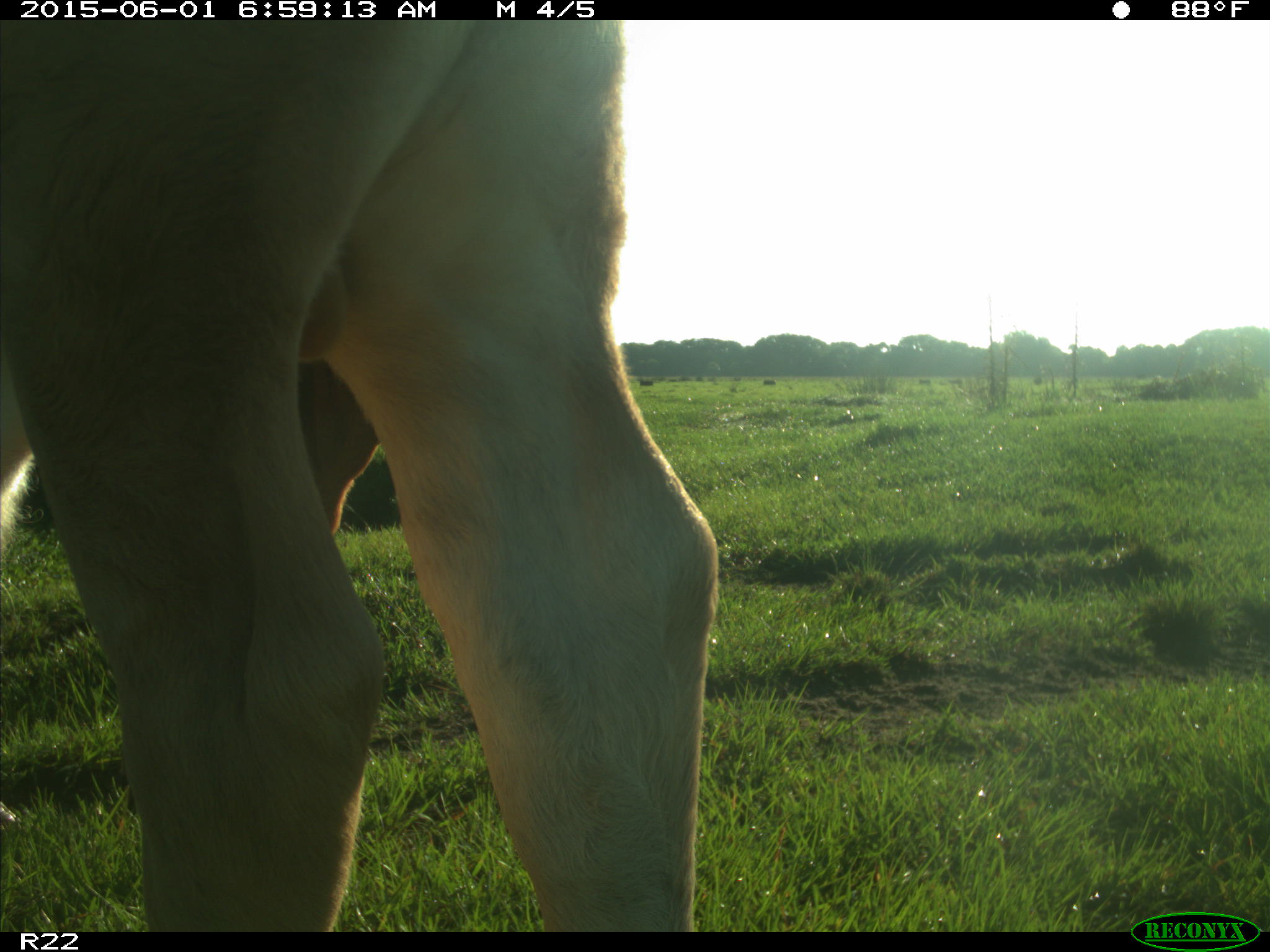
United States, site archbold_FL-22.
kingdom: Animalia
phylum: Chordata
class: Mammalia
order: Artiodactyla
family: Bovidae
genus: Bos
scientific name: Bos taurus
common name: domestic cow